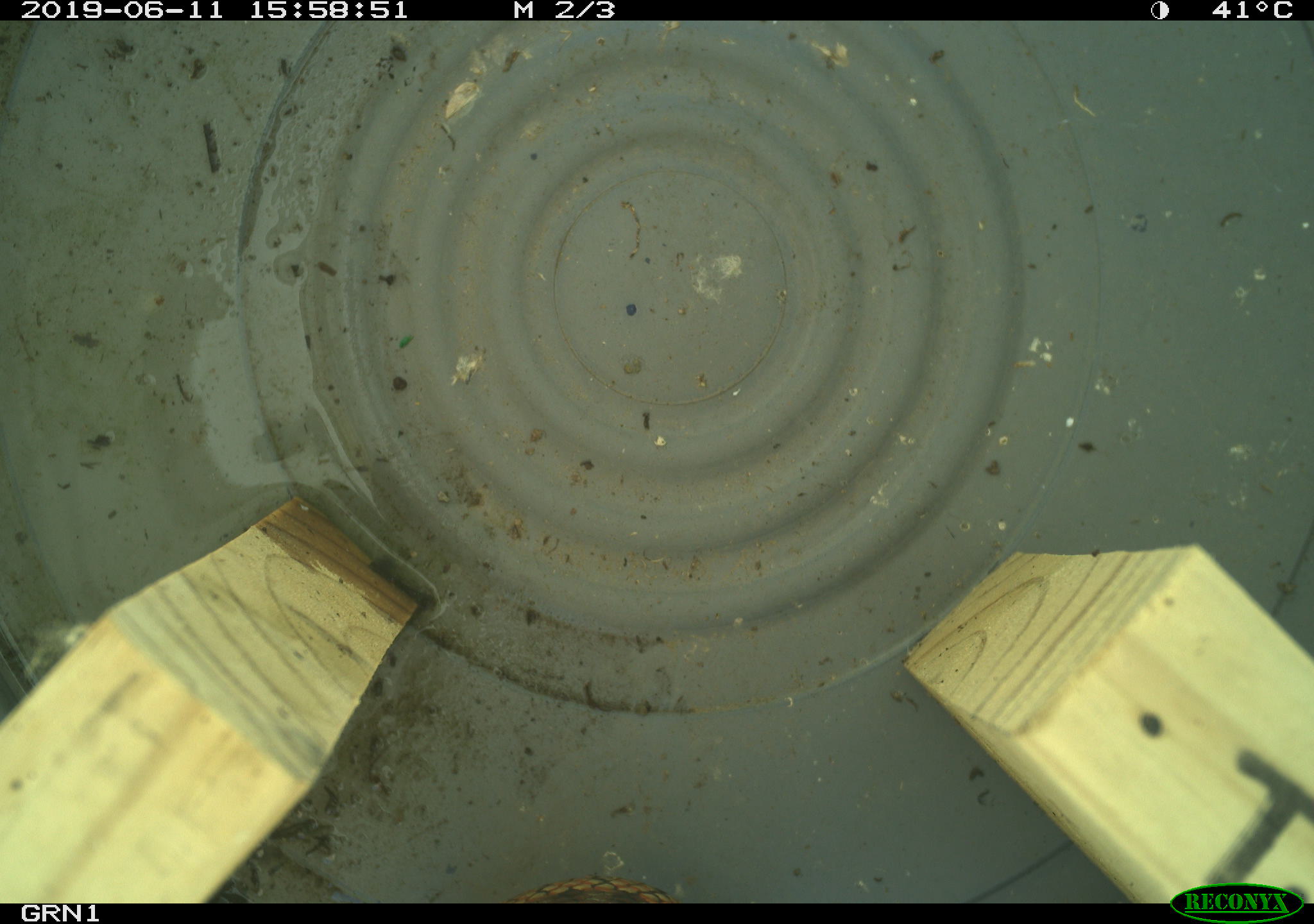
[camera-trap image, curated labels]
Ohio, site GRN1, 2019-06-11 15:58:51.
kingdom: Animalia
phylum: Chordata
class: Reptilia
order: Squamata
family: Colubridae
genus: Thamnophis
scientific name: Thamnophis sirtalis sirtalis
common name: eastern gartersnake